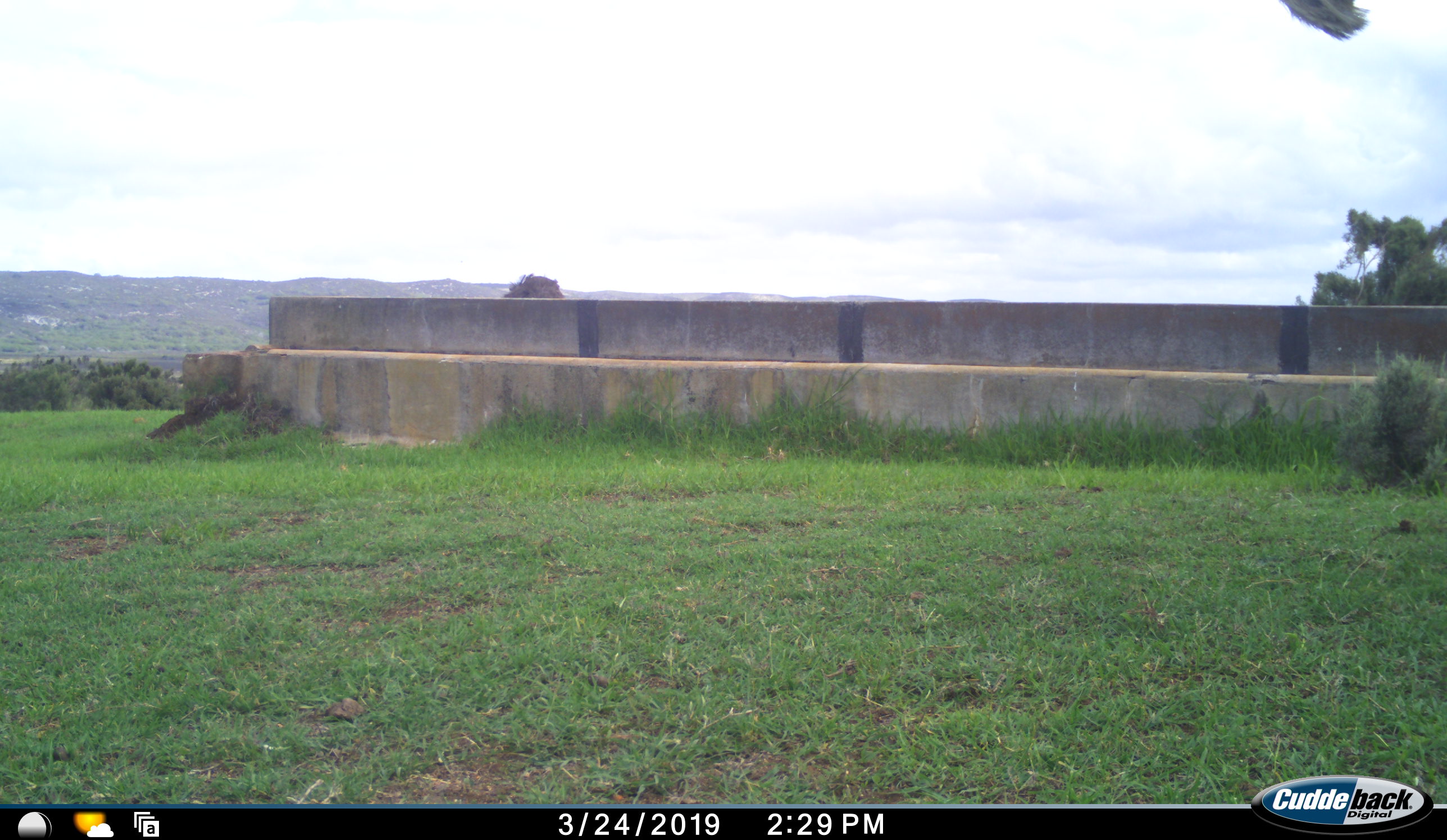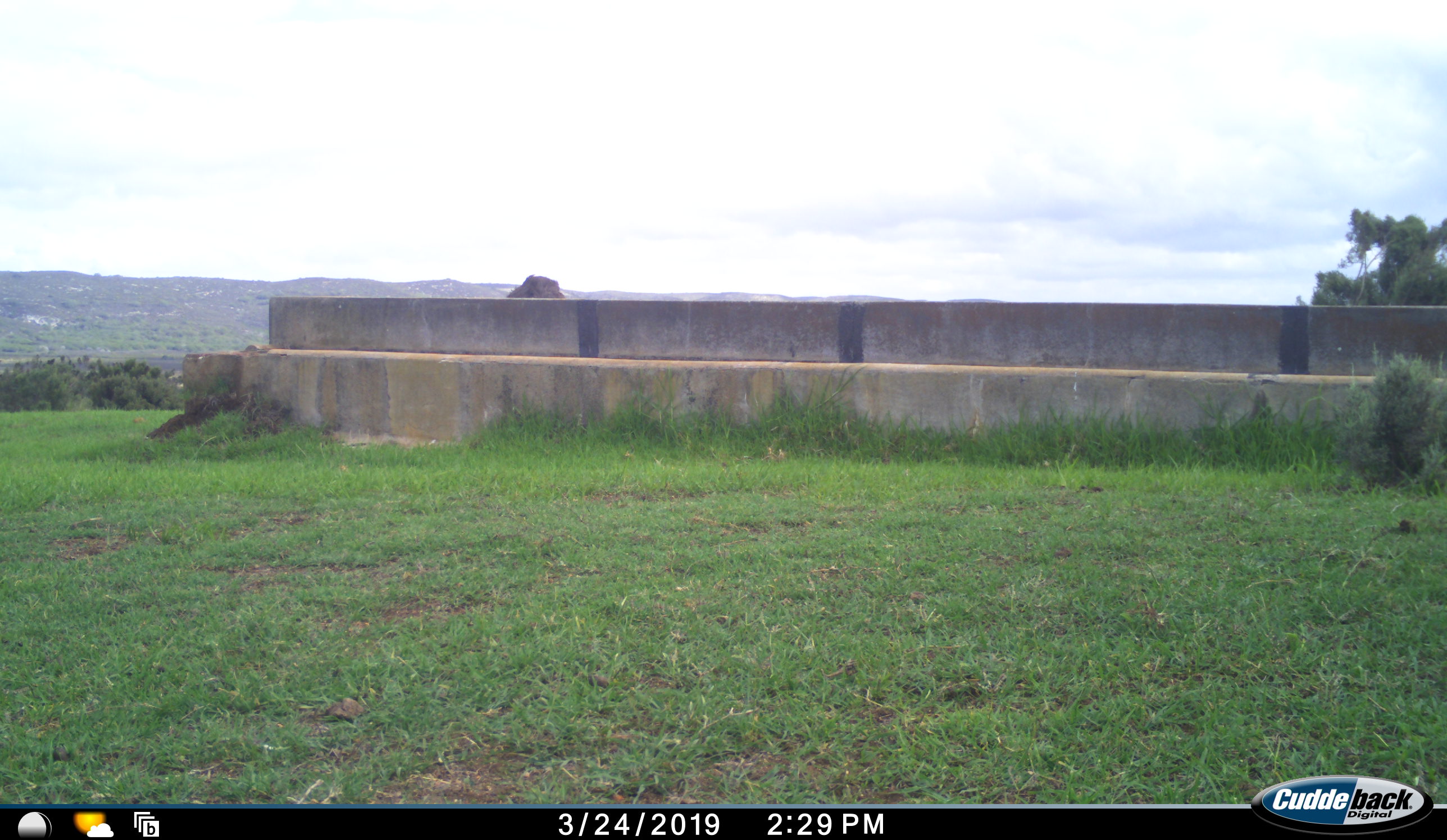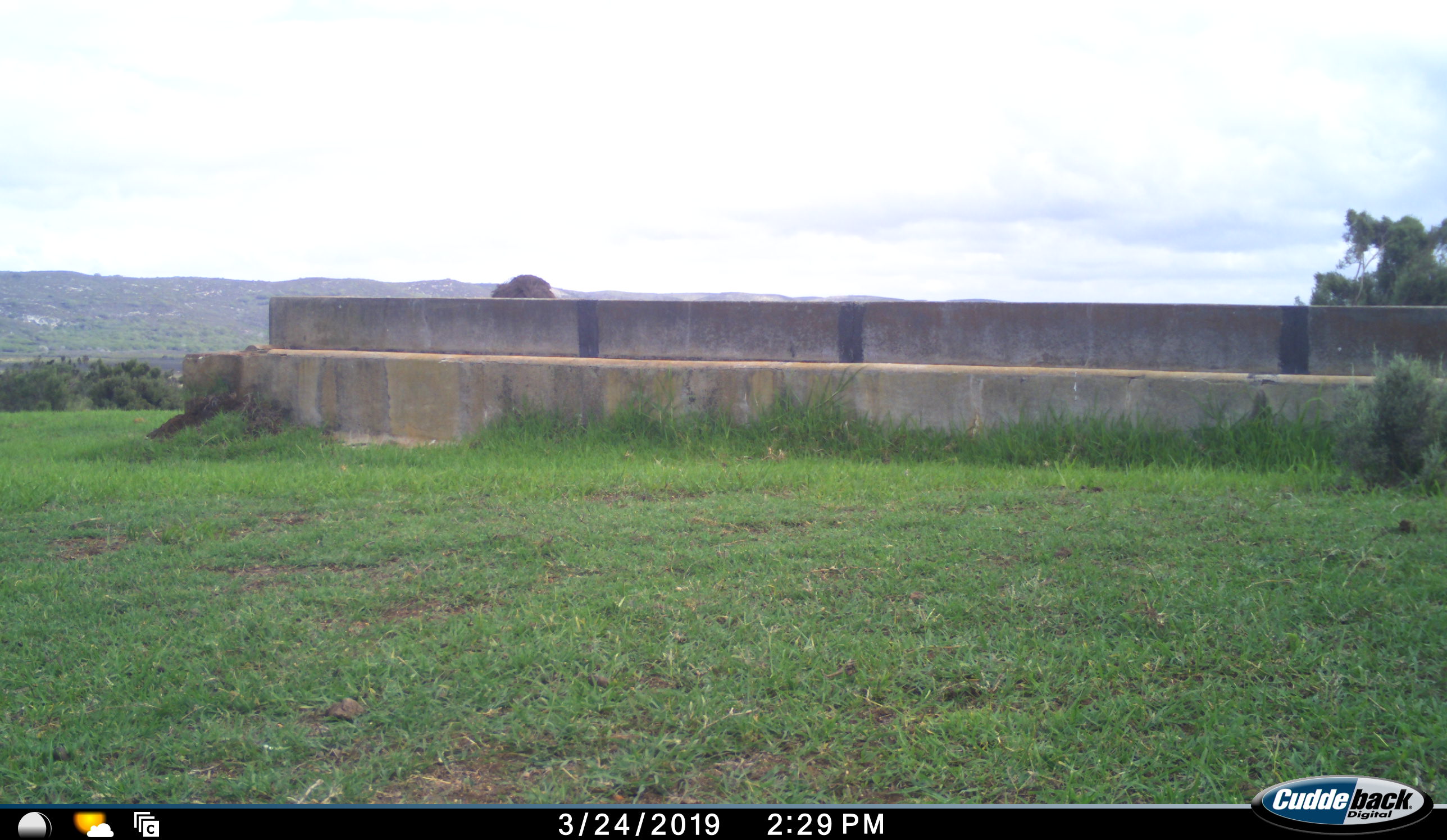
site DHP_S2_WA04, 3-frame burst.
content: unidentified animal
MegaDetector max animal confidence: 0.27